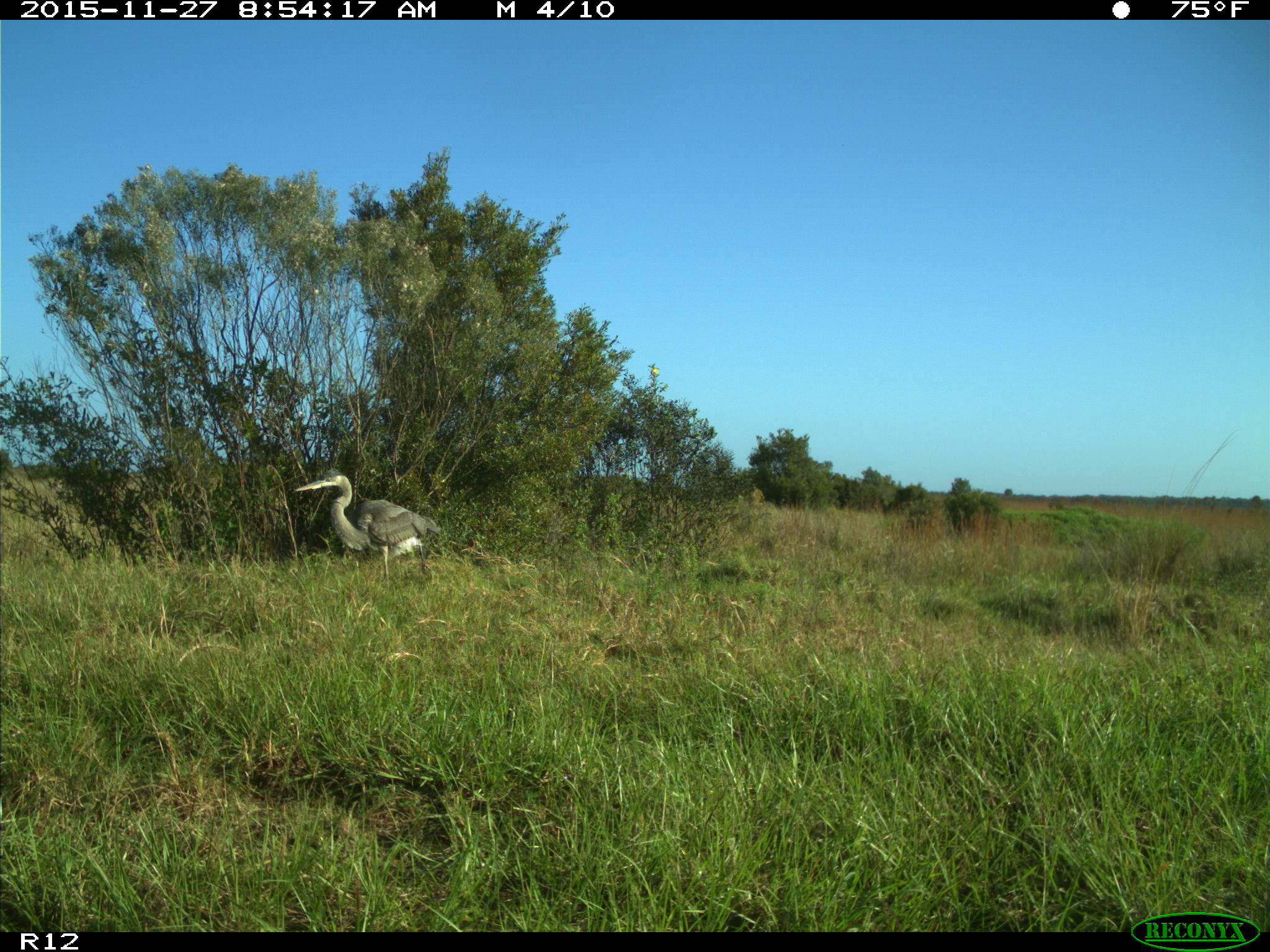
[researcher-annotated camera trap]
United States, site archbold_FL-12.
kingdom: Animalia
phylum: Chordata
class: Aves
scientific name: Aves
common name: birds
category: unidentified bird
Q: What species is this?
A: Unidentified bird (birds) (Aves).